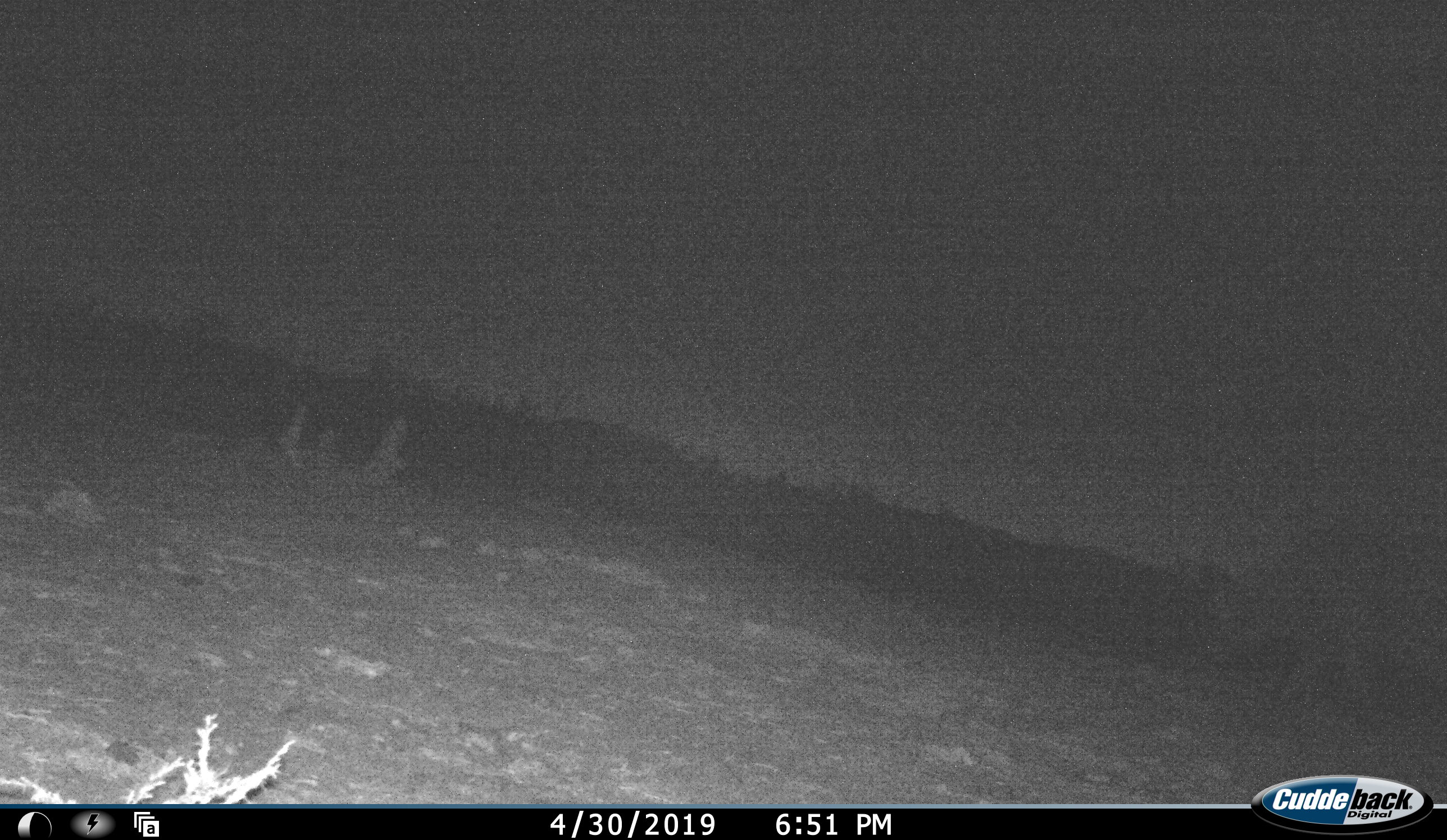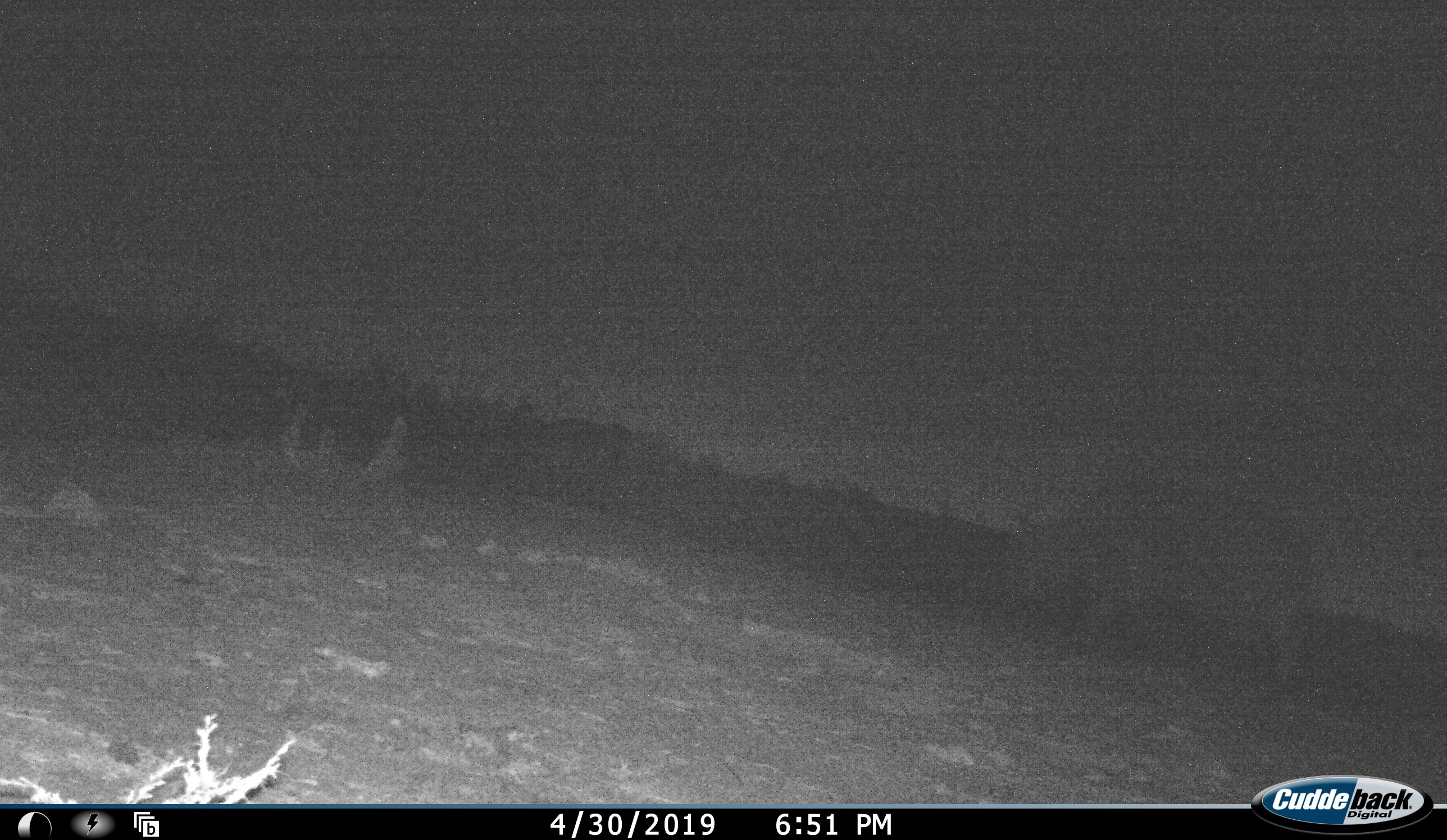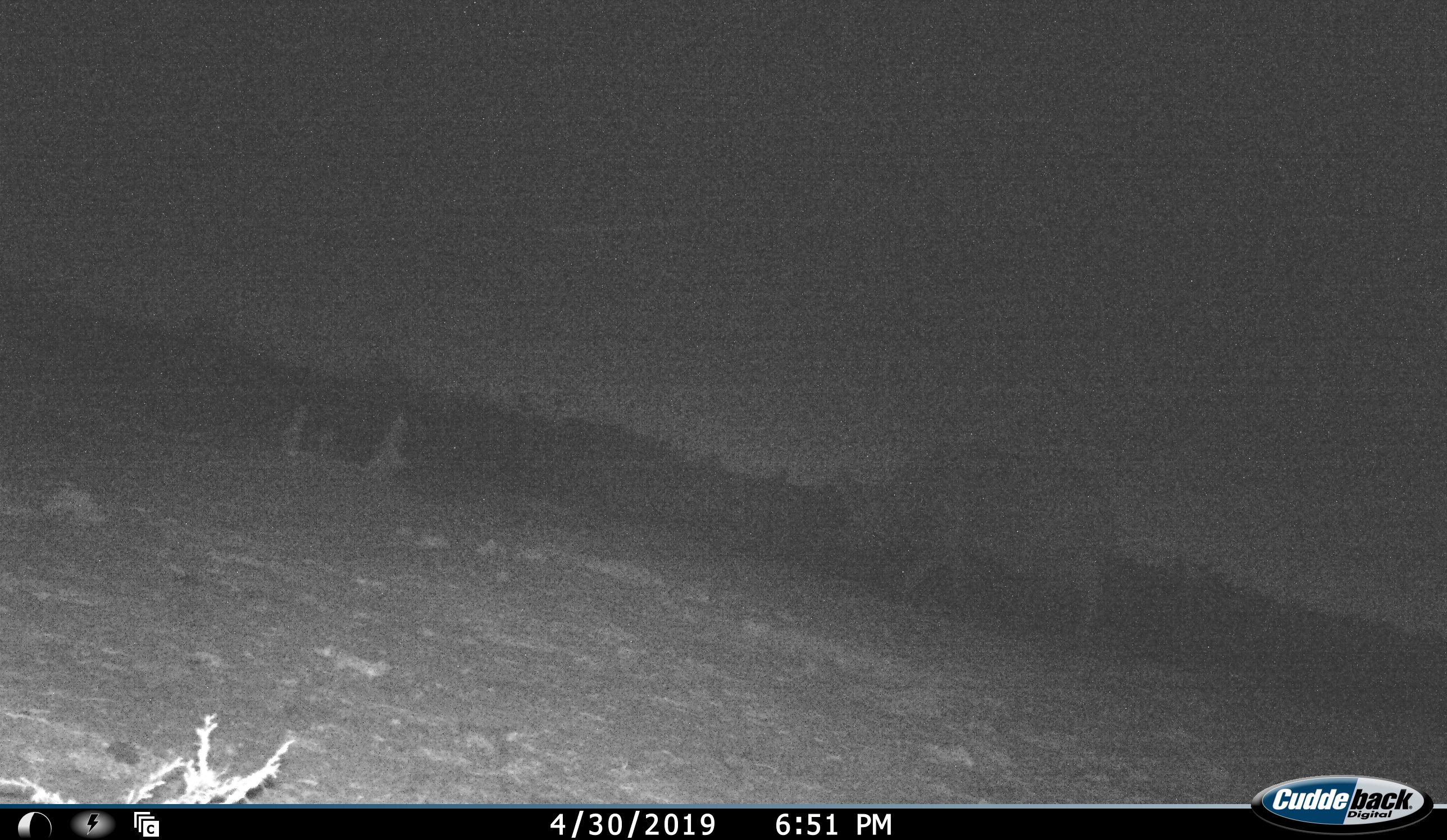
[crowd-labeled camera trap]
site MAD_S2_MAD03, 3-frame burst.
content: unidentified animal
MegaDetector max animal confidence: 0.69